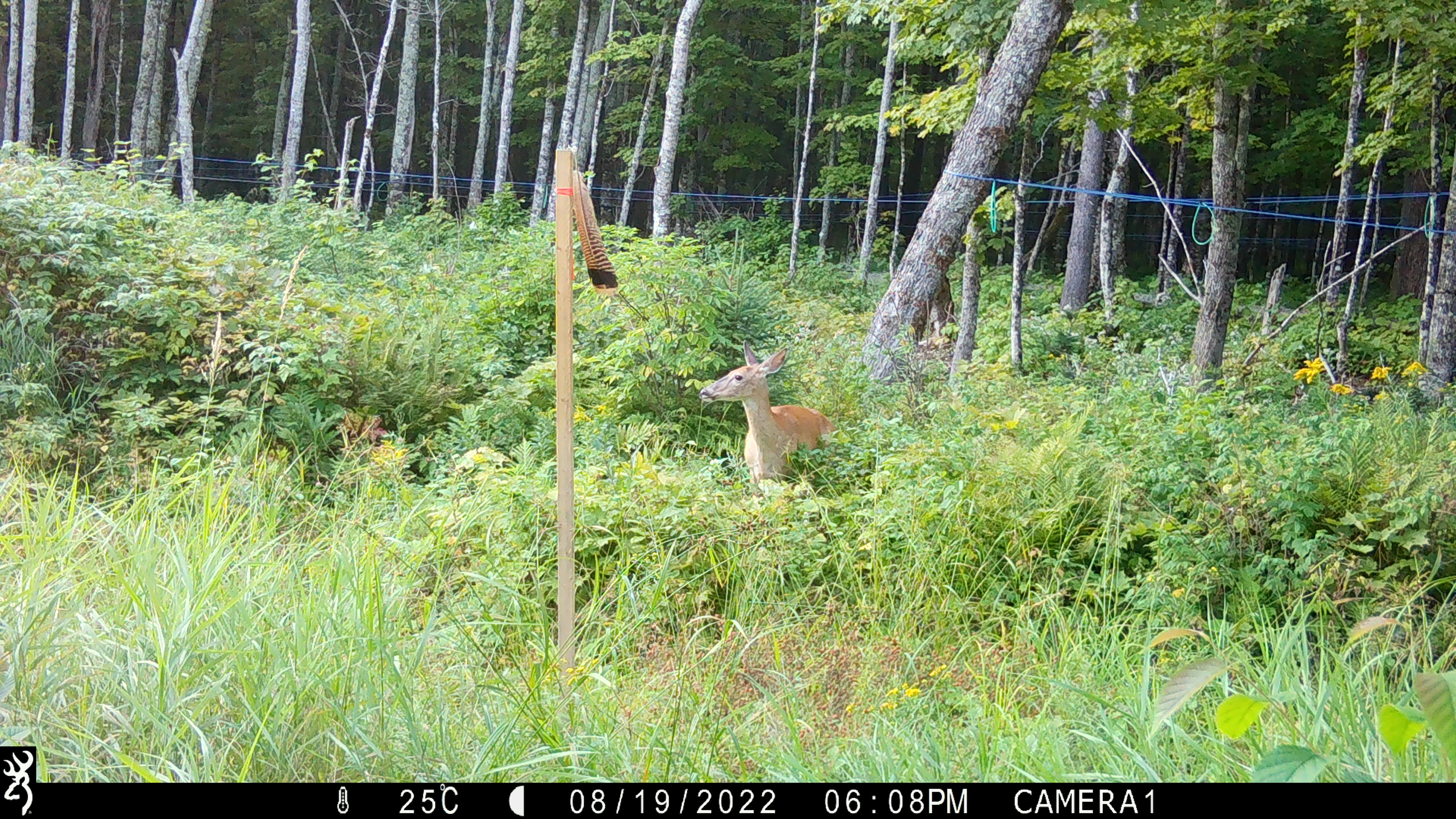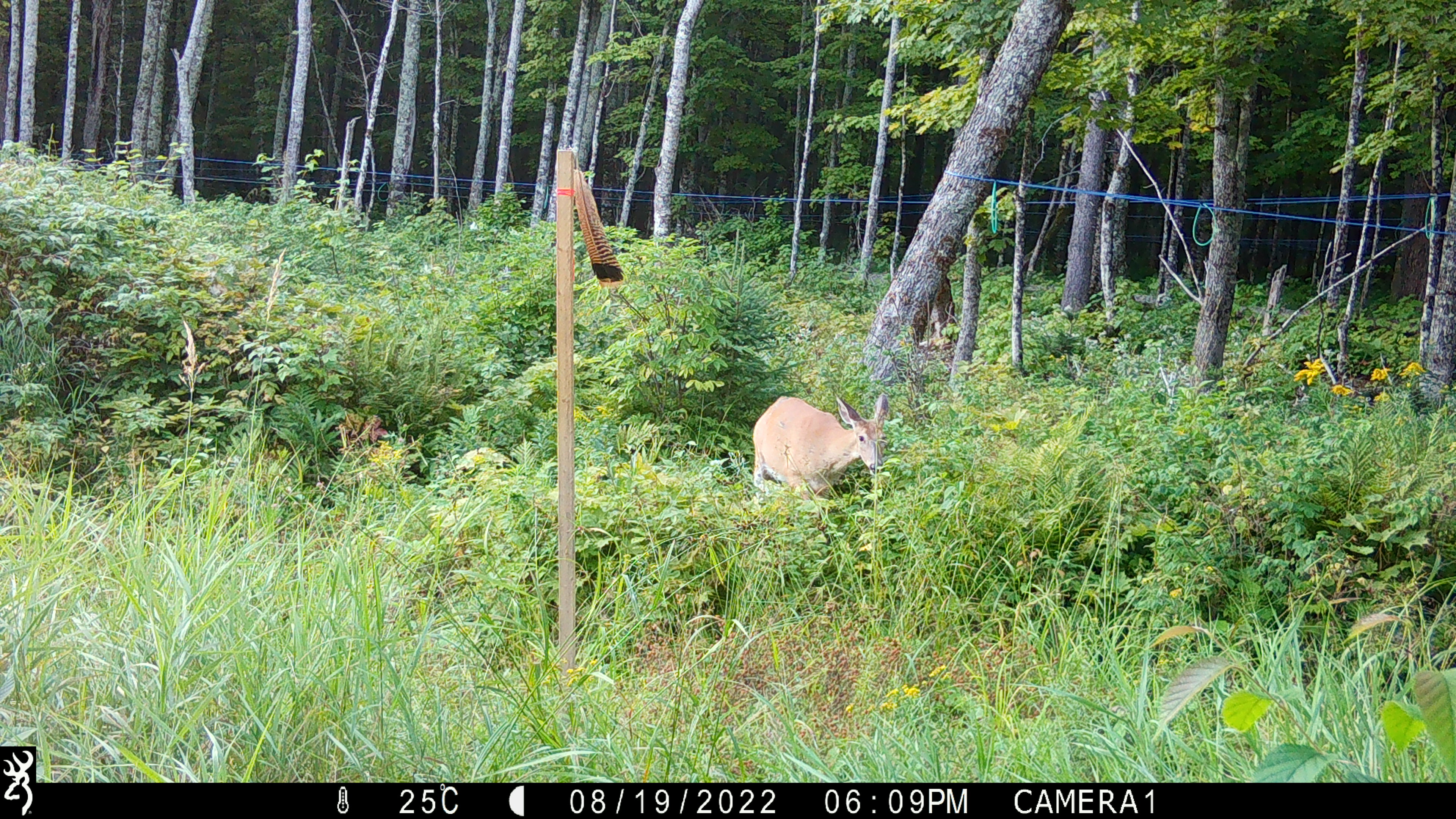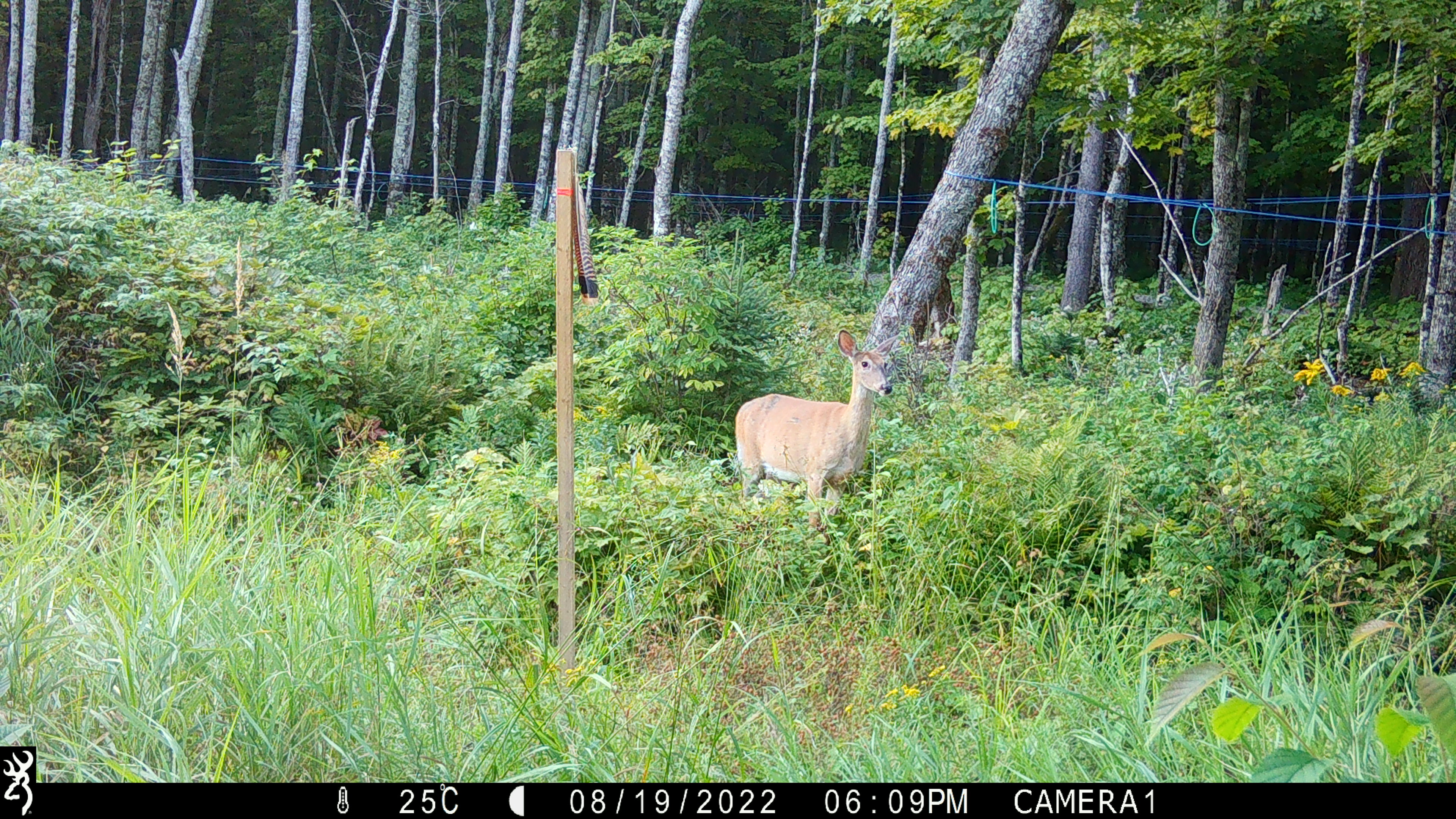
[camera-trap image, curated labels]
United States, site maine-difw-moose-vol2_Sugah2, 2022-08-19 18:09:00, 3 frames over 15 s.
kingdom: Animalia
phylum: Chordata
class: Mammalia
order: Artiodactyla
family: Cervidae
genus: Odocoileus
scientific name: Odocoileus virginianus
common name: white-tailed deer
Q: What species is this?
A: White-tailed deer (Odocoileus virginianus).